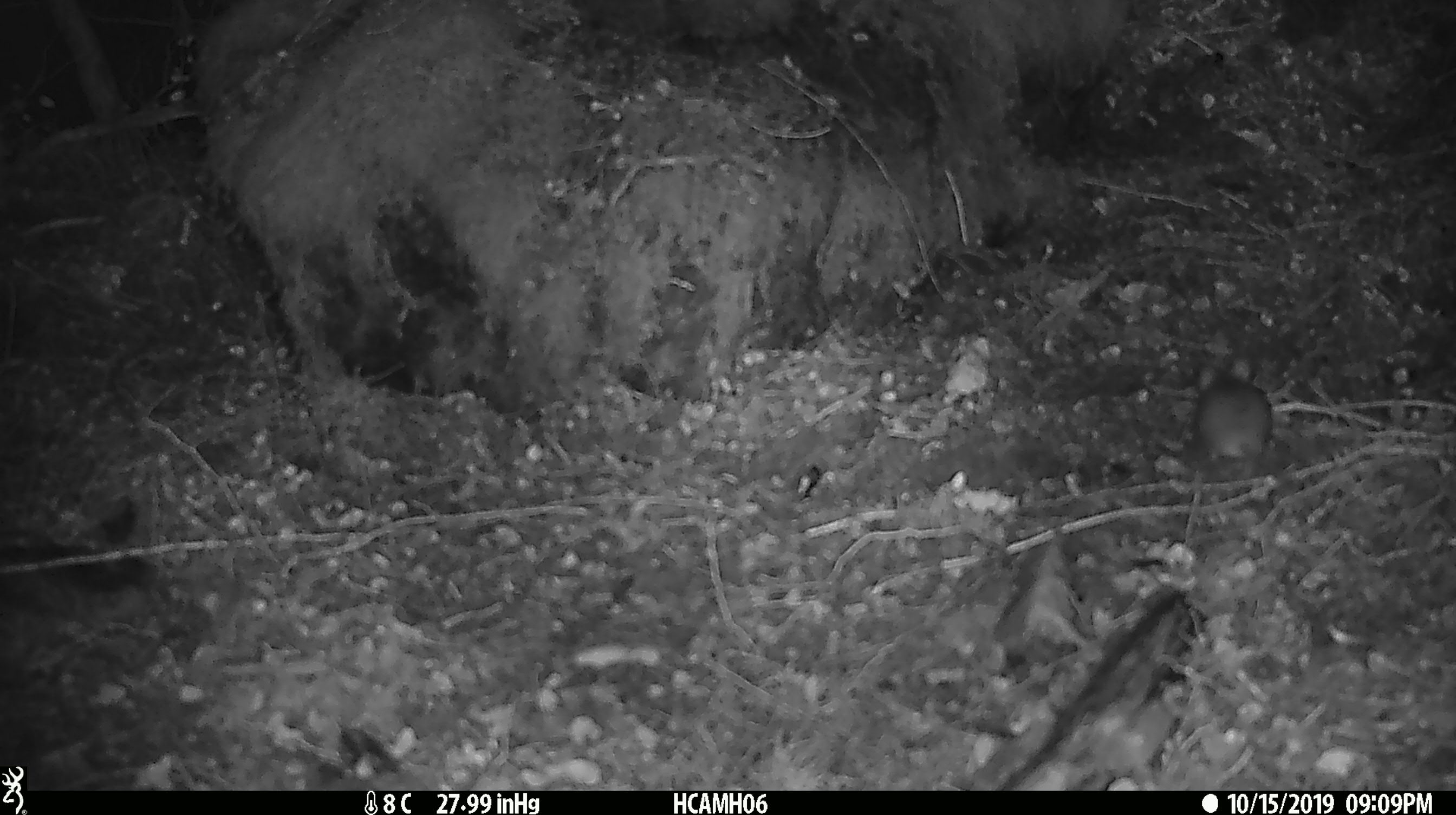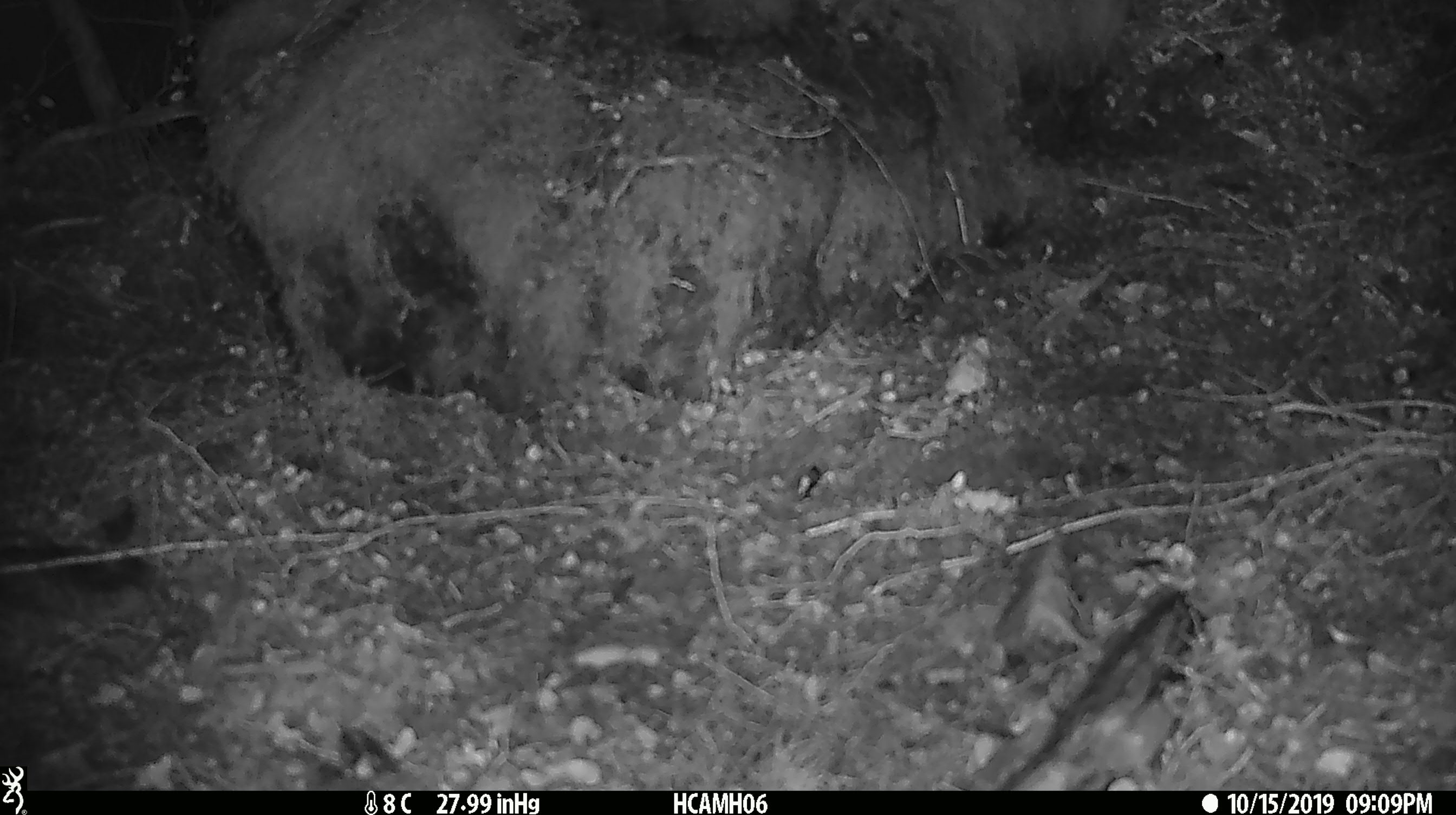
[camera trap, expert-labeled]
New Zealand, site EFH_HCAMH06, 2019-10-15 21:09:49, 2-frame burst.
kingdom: Animalia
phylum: Chordata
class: Mammalia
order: Rodentia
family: Muridae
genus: Mus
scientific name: Mus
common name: mouse